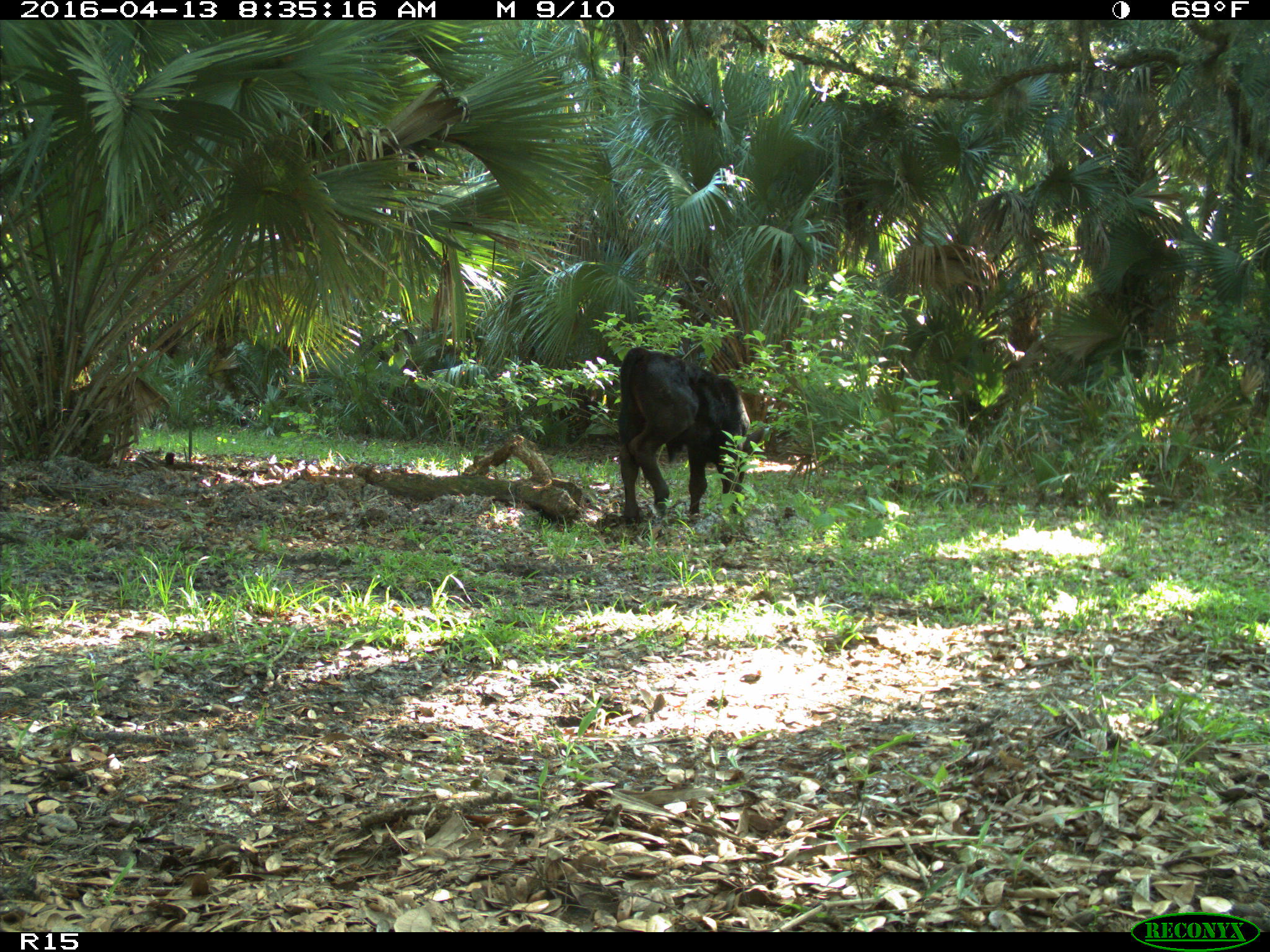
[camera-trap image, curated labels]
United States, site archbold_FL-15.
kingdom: Animalia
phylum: Chordata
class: Mammalia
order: Artiodactyla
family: Bovidae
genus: Bos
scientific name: Bos taurus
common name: domestic cow